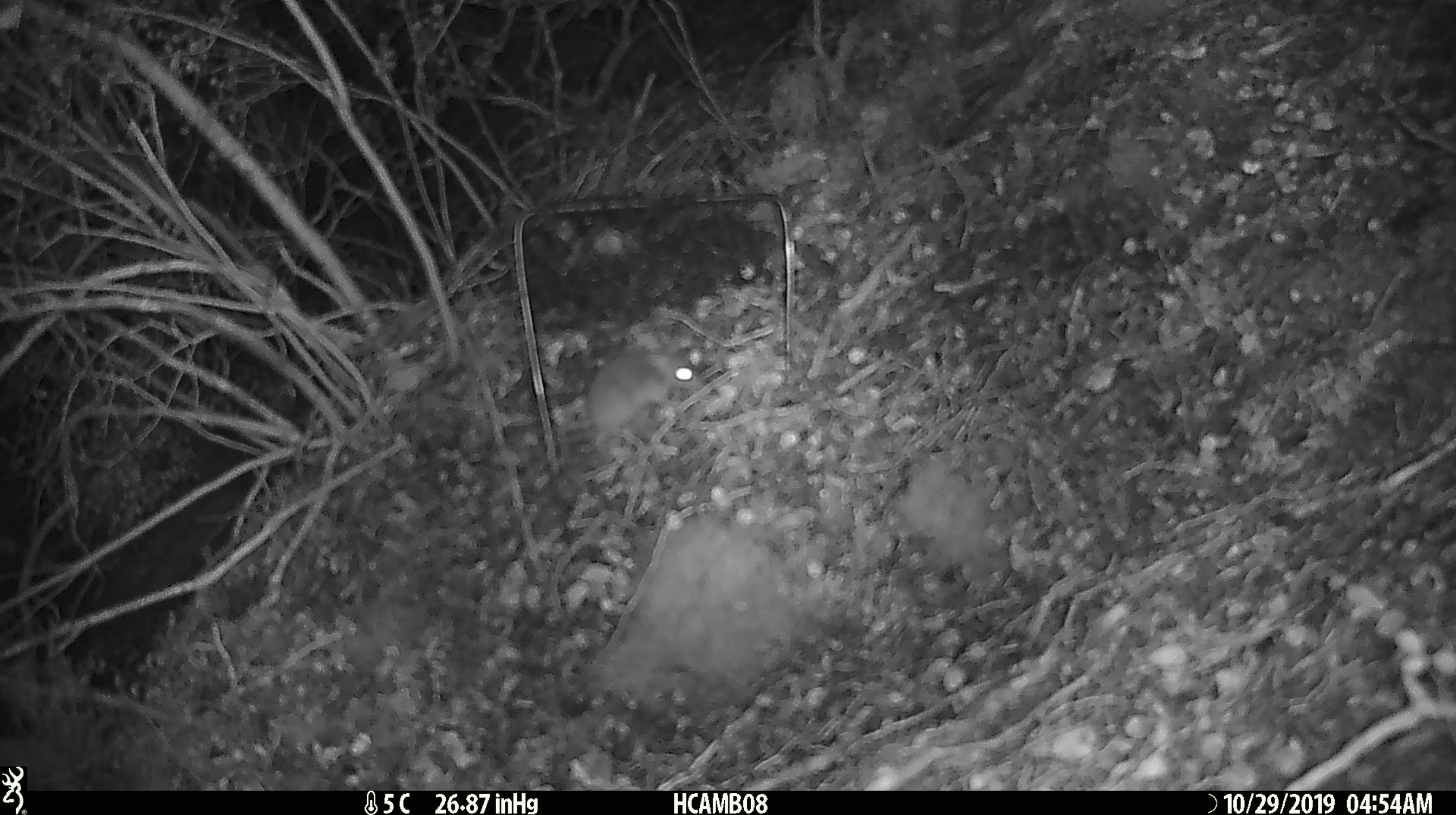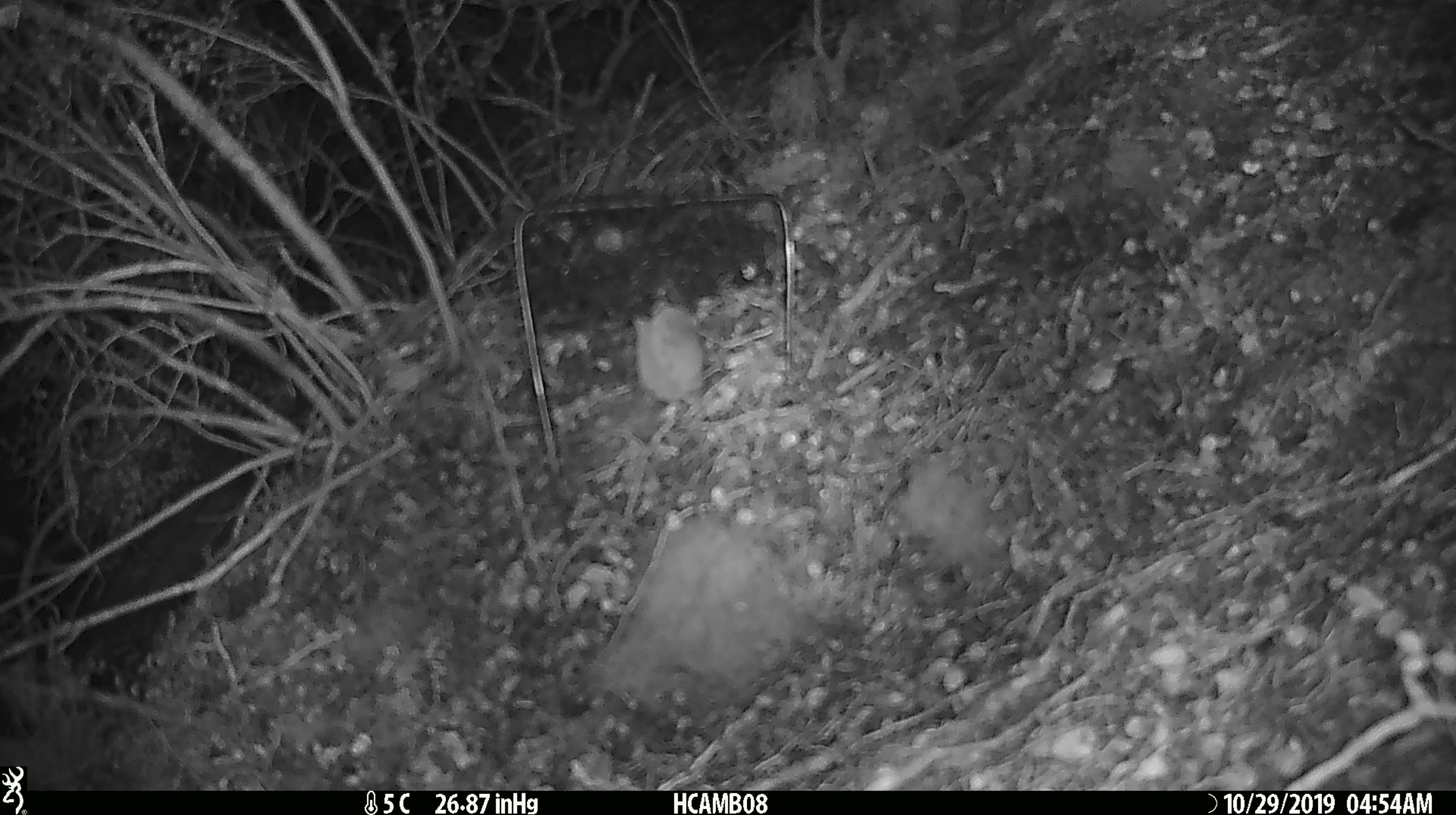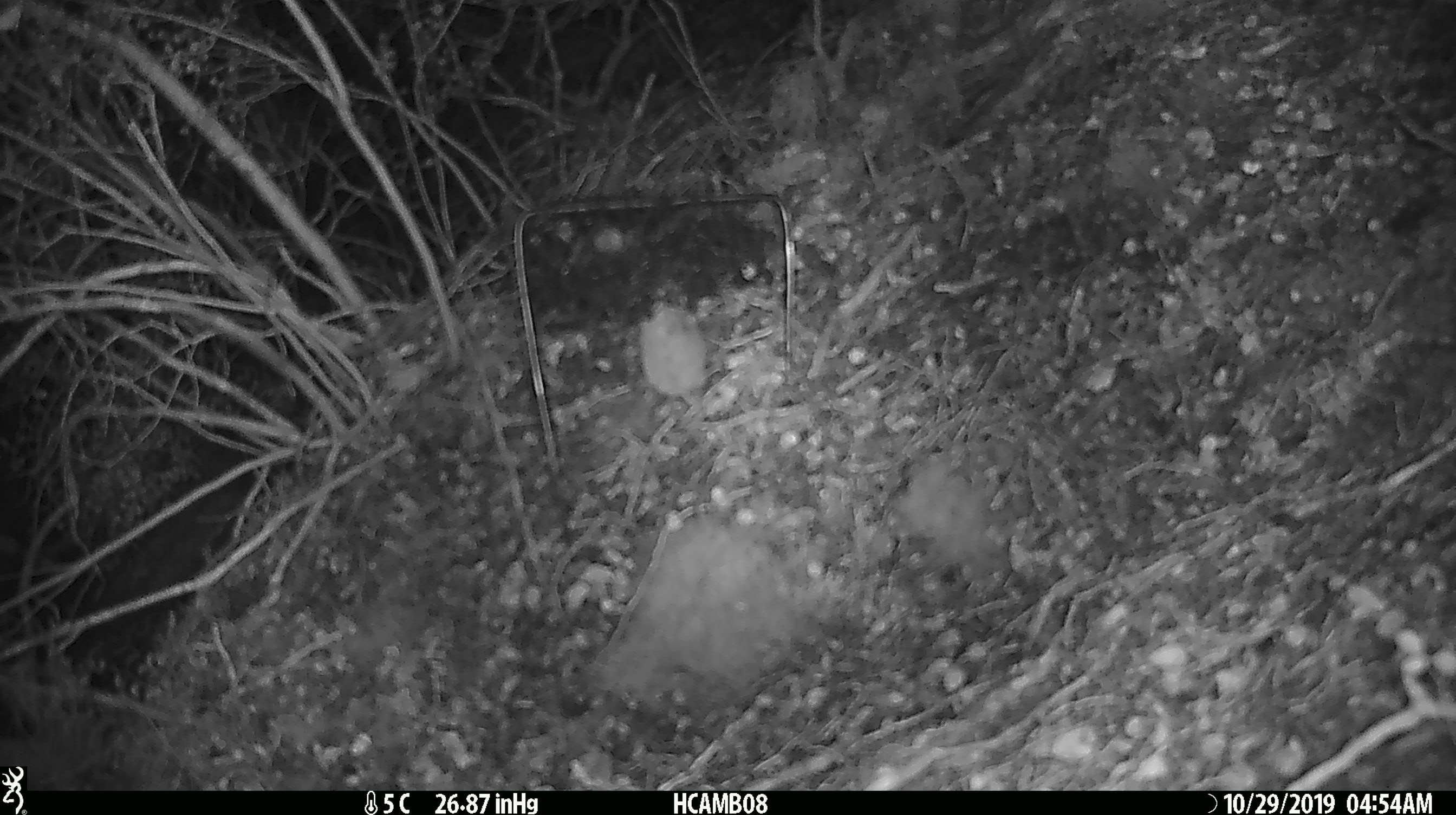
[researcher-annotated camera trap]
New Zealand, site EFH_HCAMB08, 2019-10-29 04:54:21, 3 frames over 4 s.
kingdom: Animalia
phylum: Chordata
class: Mammalia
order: Rodentia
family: Muridae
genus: Mus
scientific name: Mus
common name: mouse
Mouse (Mus).